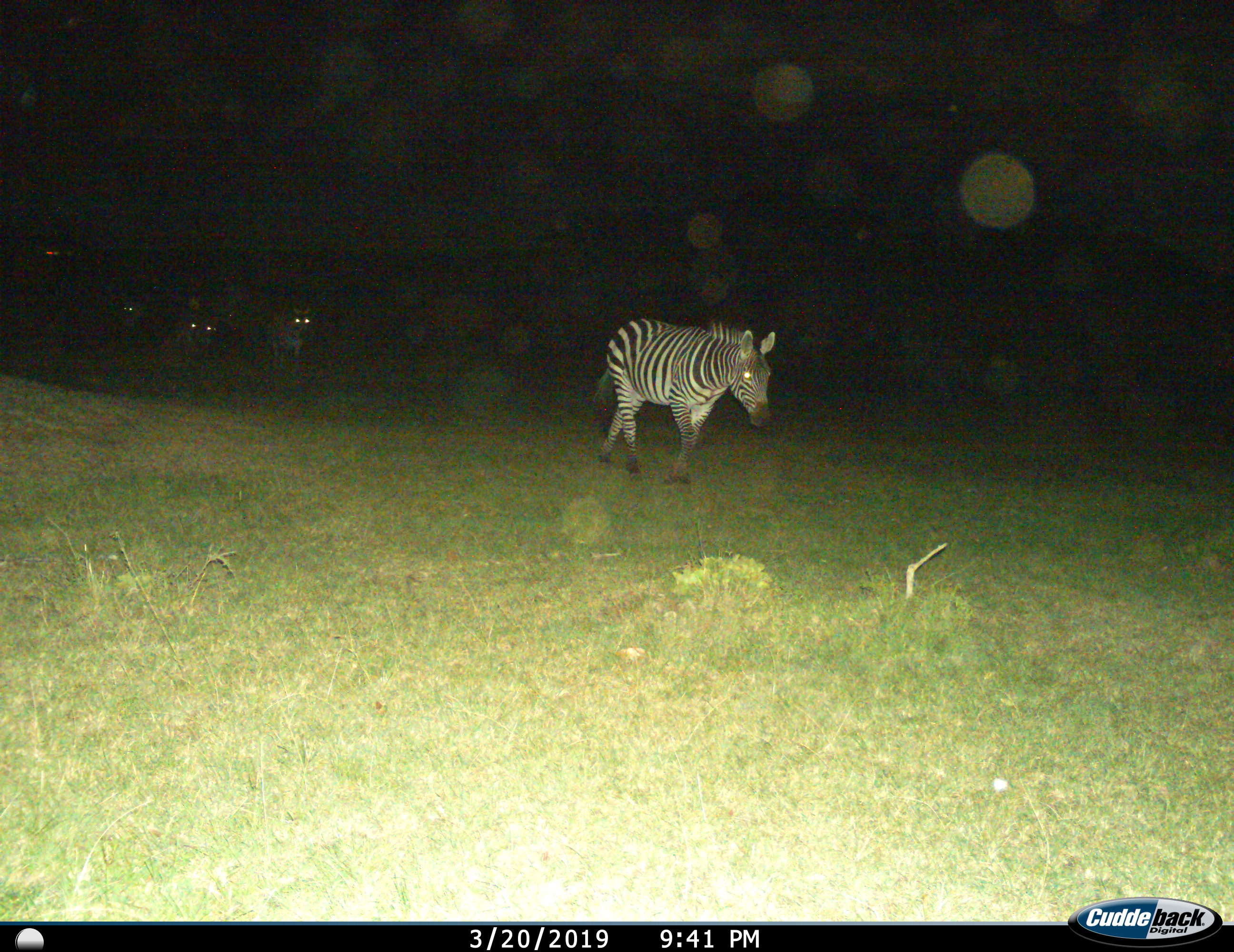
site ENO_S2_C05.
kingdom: Animalia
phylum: Chordata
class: Mammalia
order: Perissodactyla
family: Equidae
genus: Equus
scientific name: Equus quagga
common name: plains zebra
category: zebraplains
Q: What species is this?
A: Zebraplains (plains zebra) (Equus quagga).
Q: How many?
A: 4.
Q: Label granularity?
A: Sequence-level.